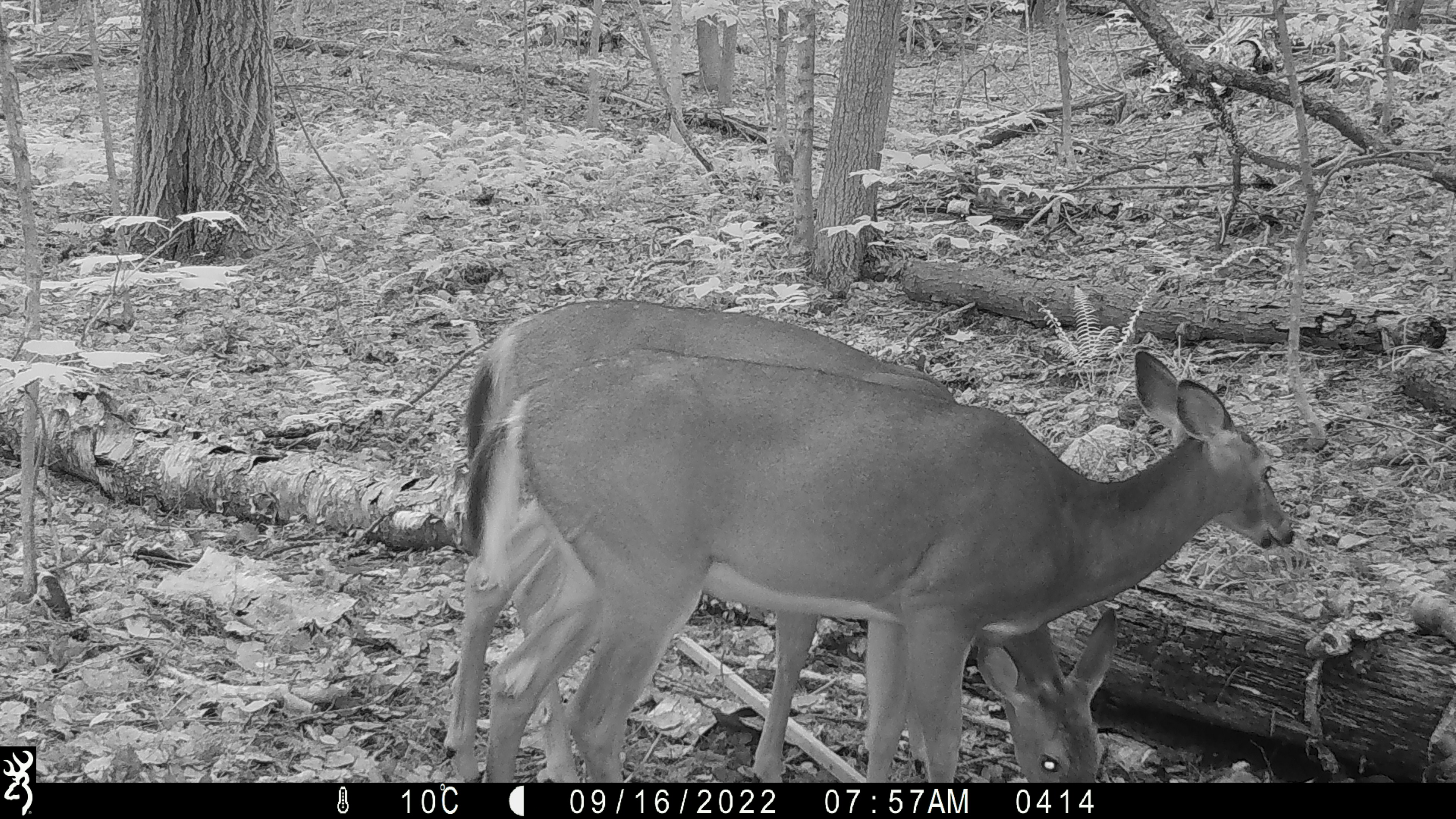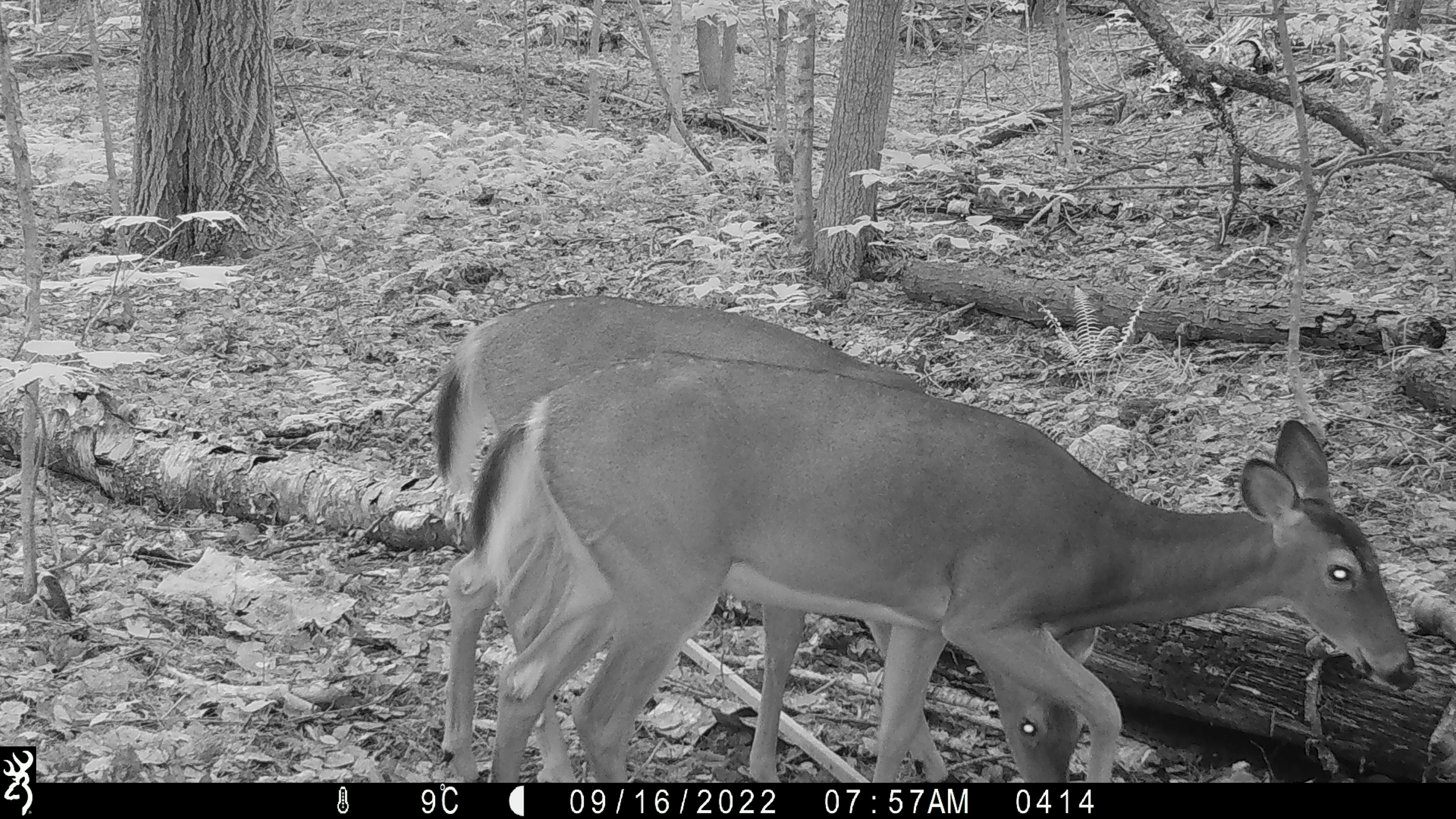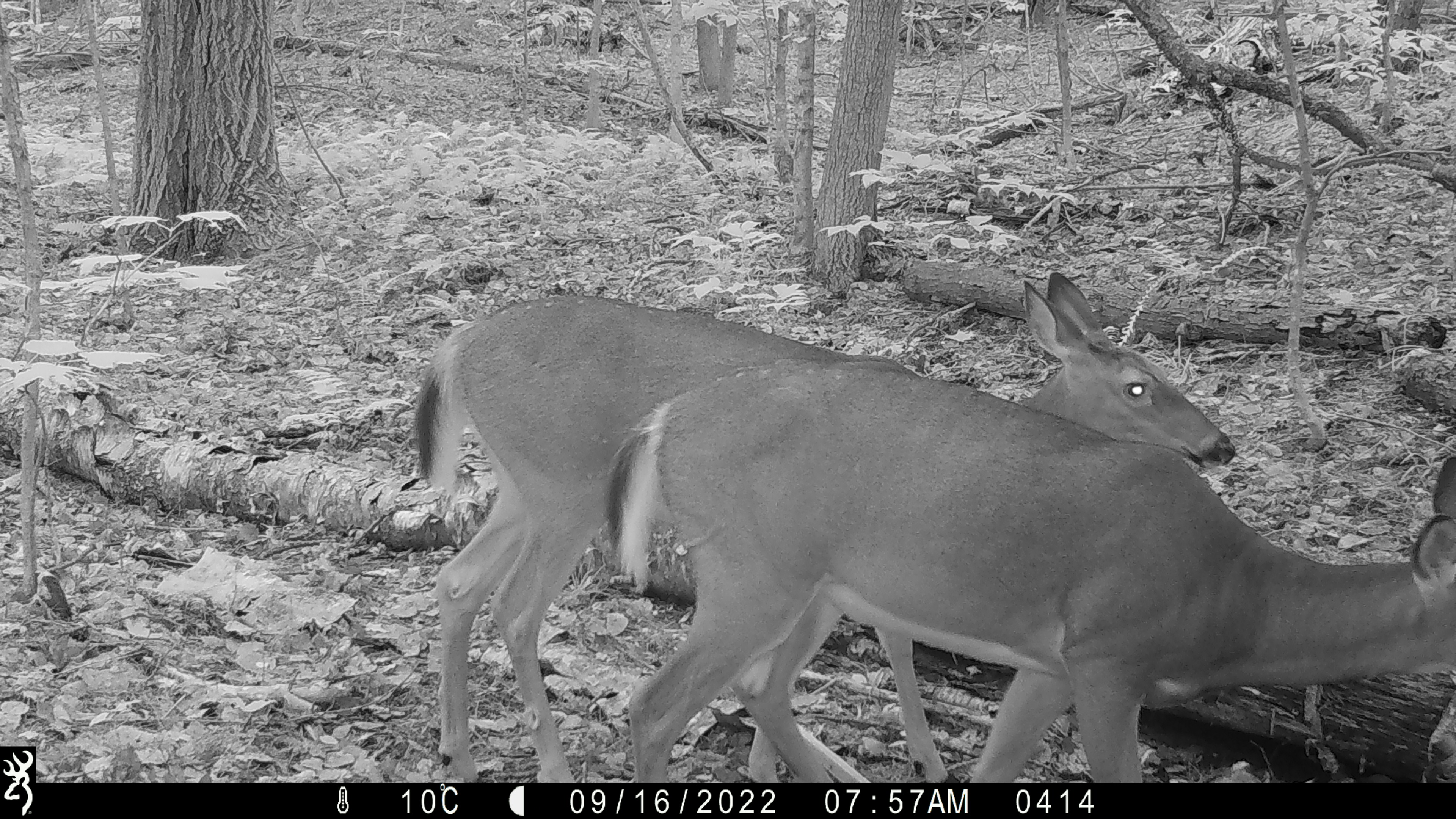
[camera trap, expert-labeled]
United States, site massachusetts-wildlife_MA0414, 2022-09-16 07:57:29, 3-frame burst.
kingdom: Animalia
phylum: Chordata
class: Mammalia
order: Artiodactyla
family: Cervidae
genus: Odocoileus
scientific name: Odocoileus virginianus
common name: white-tailed deer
White-tailed deer (Odocoileus virginianus).